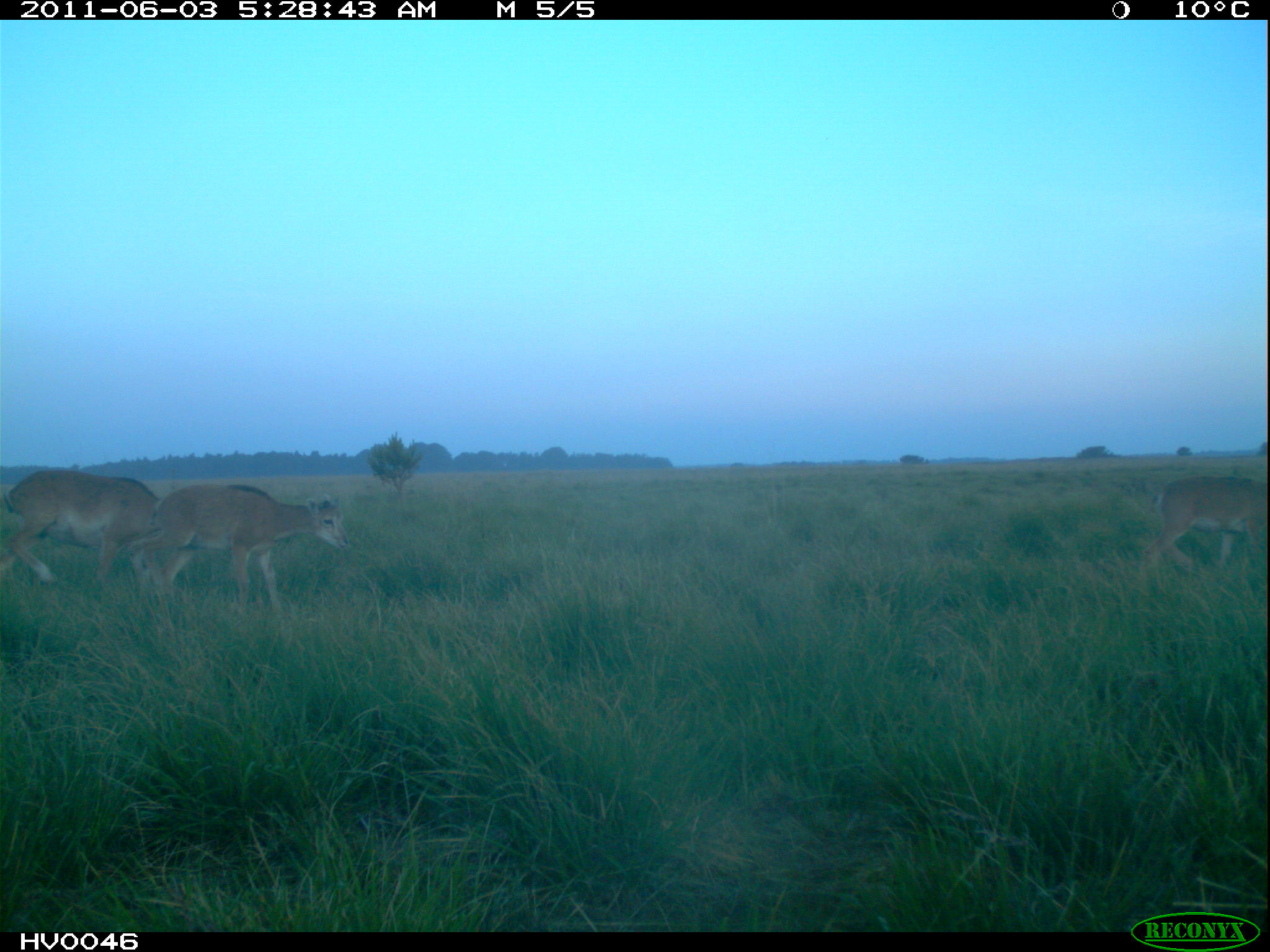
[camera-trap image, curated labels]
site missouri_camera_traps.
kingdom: Animalia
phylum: Chordata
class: Mammalia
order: Artiodactyla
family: Bovidae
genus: Ovis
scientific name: Ovis ammon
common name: mouflon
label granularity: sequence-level